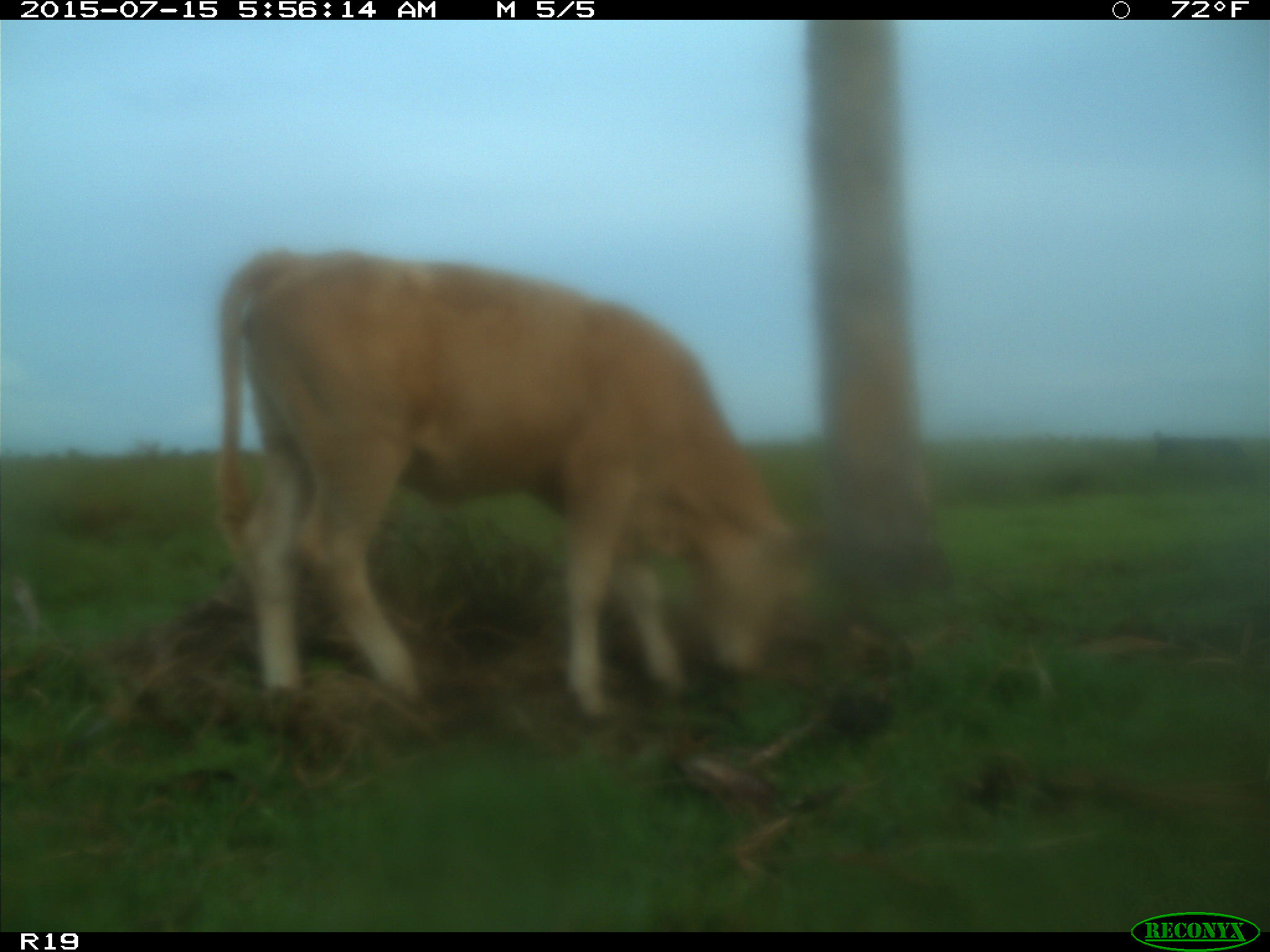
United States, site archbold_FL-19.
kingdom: Animalia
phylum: Chordata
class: Mammalia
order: Artiodactyla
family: Bovidae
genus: Bos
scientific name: Bos taurus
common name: domestic cow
Bos taurus (domestic cow).